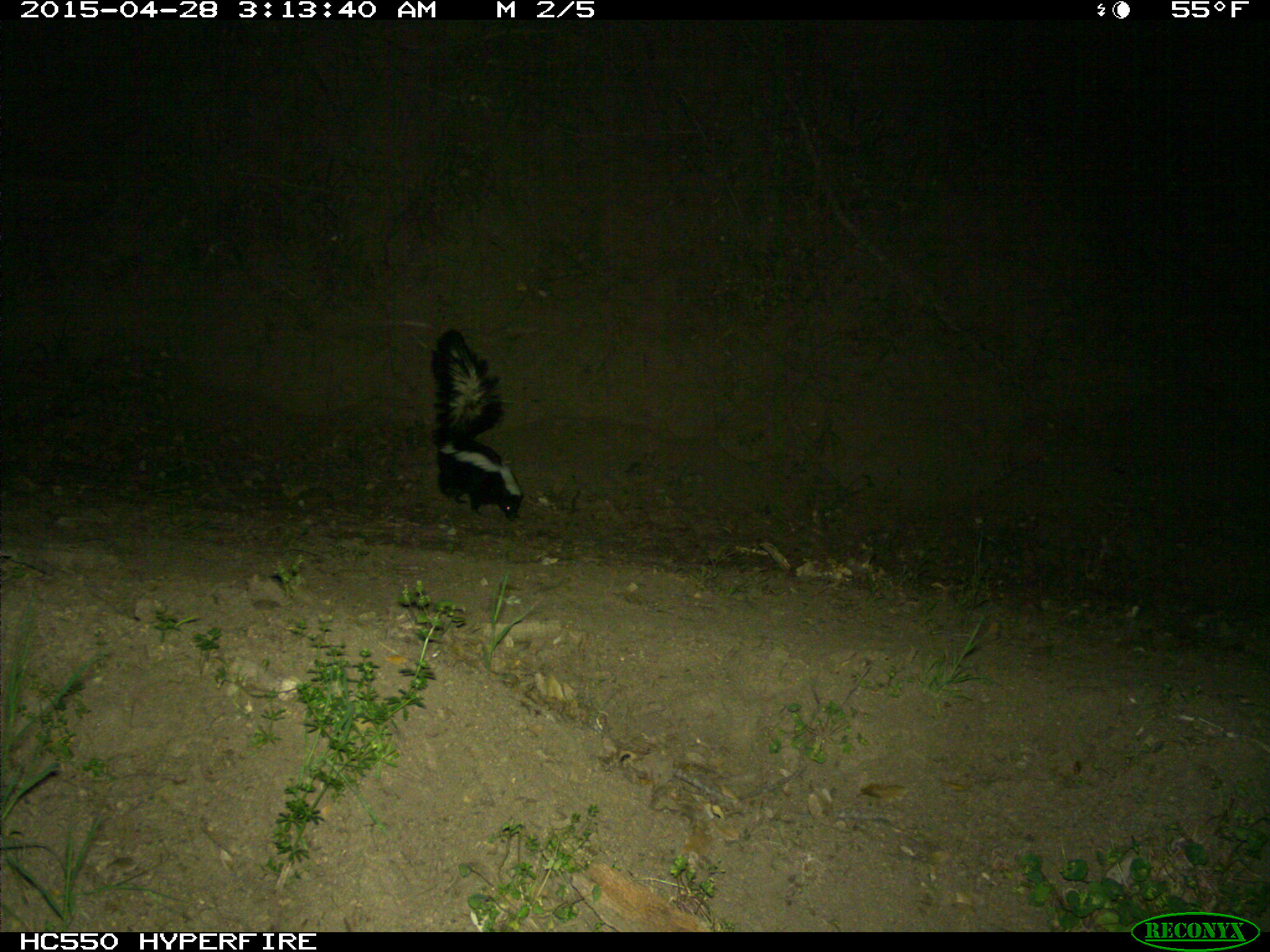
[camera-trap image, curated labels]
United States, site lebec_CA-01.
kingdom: Animalia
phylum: Chordata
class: Mammalia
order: Carnivora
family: Mephitidae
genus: Mephitis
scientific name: Mephitis mephitis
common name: striped skunk